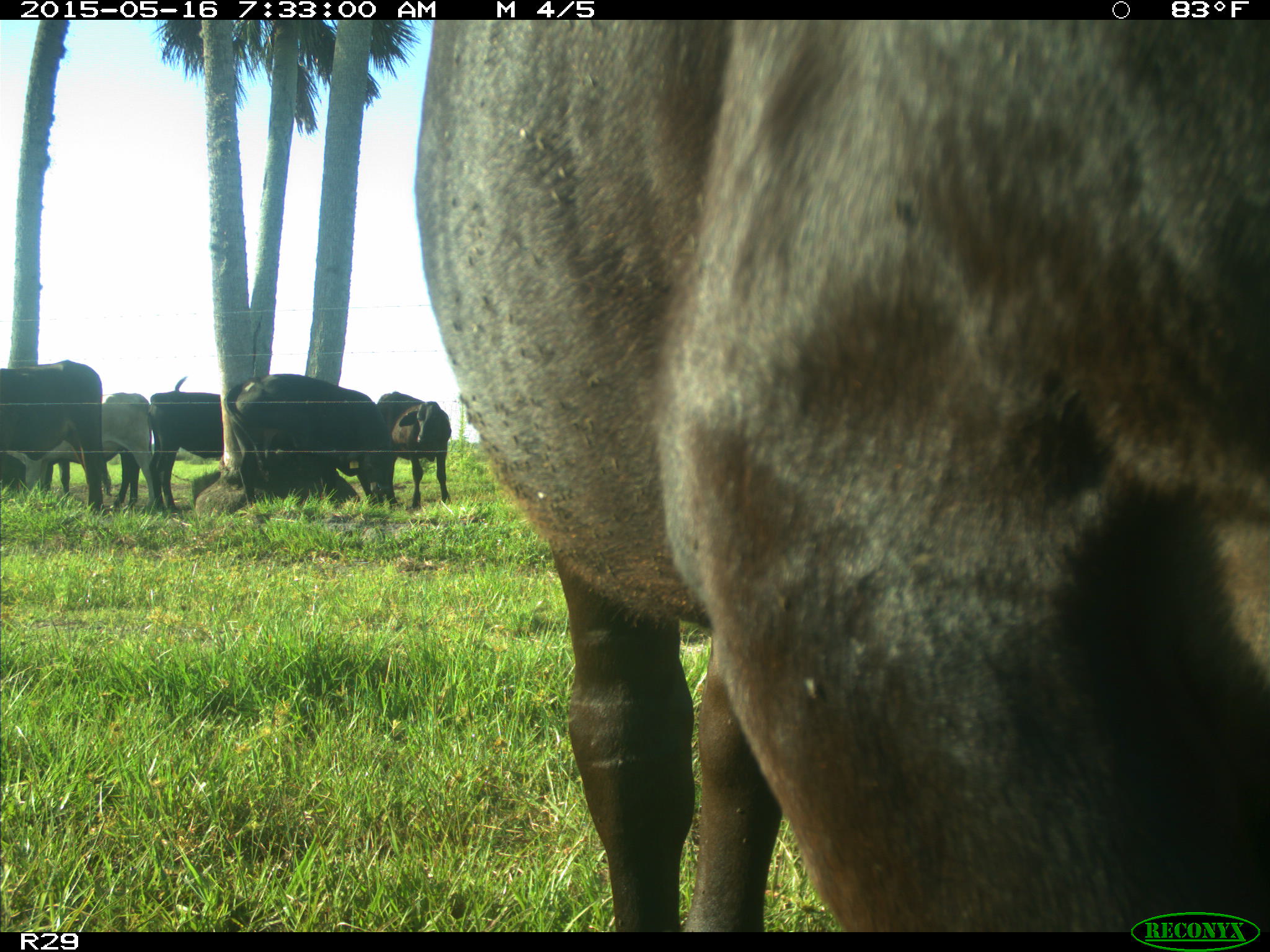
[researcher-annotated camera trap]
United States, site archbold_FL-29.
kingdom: Animalia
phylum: Chordata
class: Mammalia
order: Artiodactyla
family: Bovidae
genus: Bos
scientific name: Bos taurus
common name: domestic cow